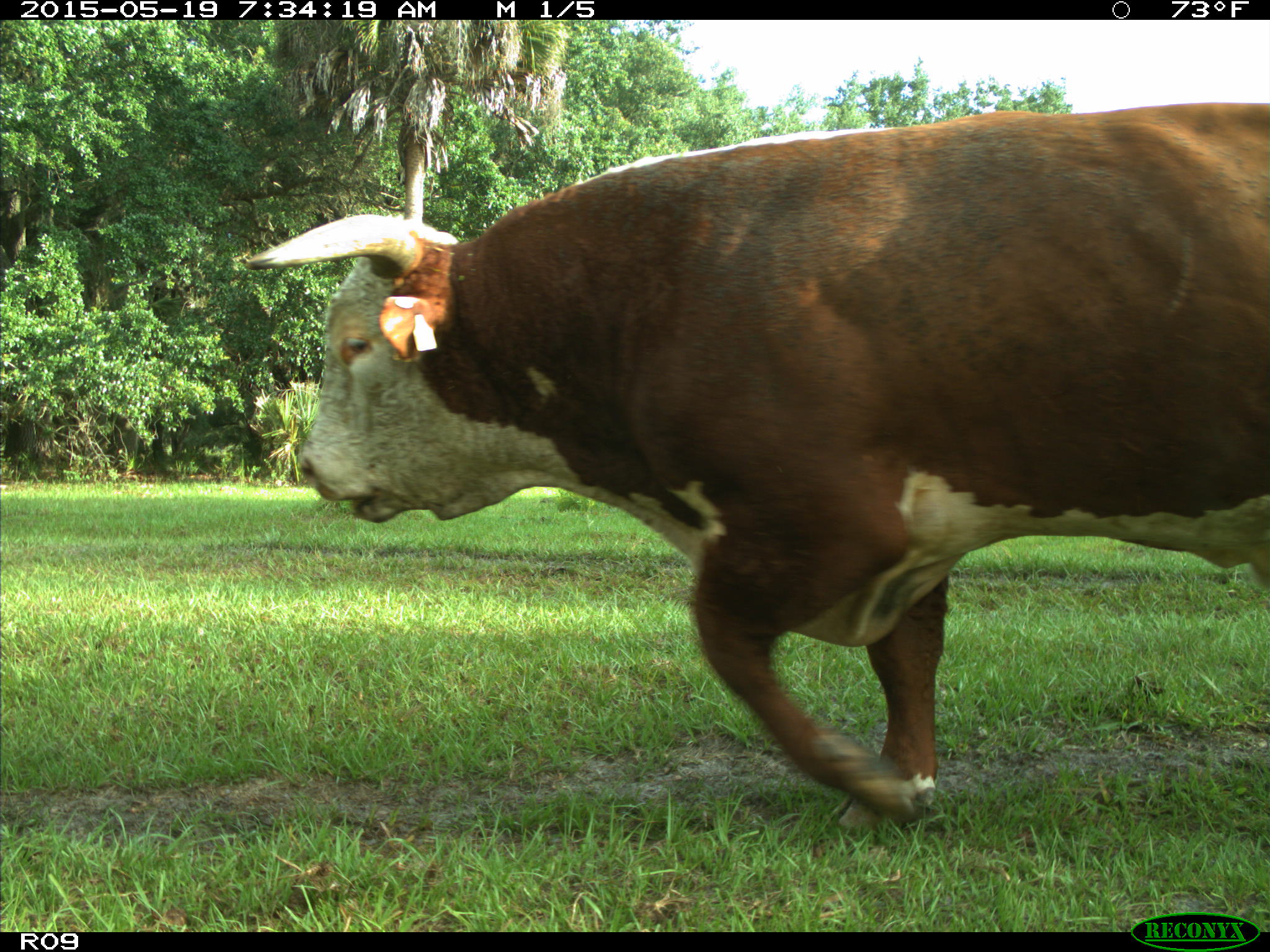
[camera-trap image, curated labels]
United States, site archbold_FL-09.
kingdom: Animalia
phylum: Chordata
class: Mammalia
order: Artiodactyla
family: Bovidae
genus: Bos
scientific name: Bos taurus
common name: domestic cow